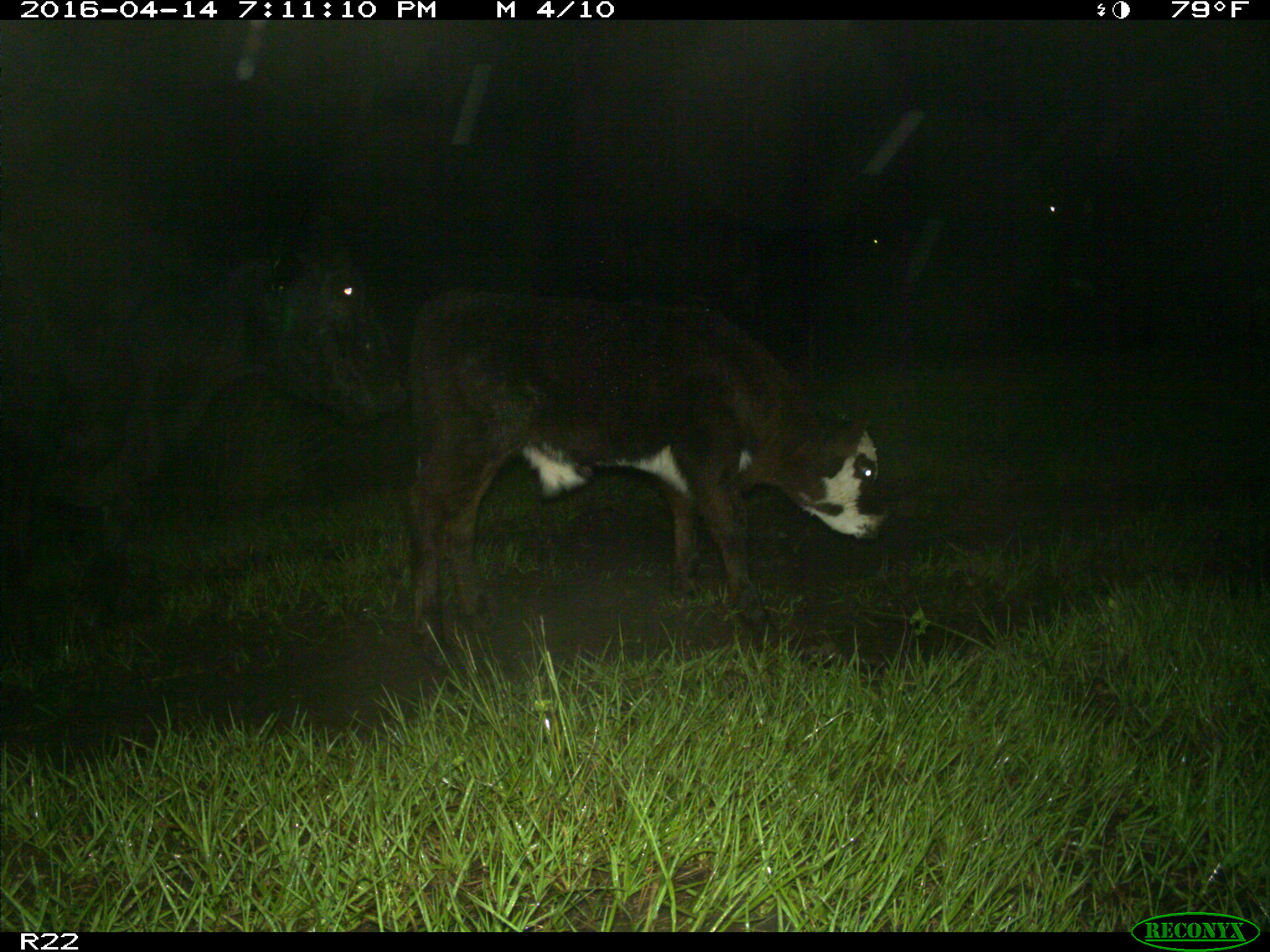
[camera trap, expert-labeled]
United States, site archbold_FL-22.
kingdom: Animalia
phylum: Chordata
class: Mammalia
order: Artiodactyla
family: Bovidae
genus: Bos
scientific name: Bos taurus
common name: domestic cow